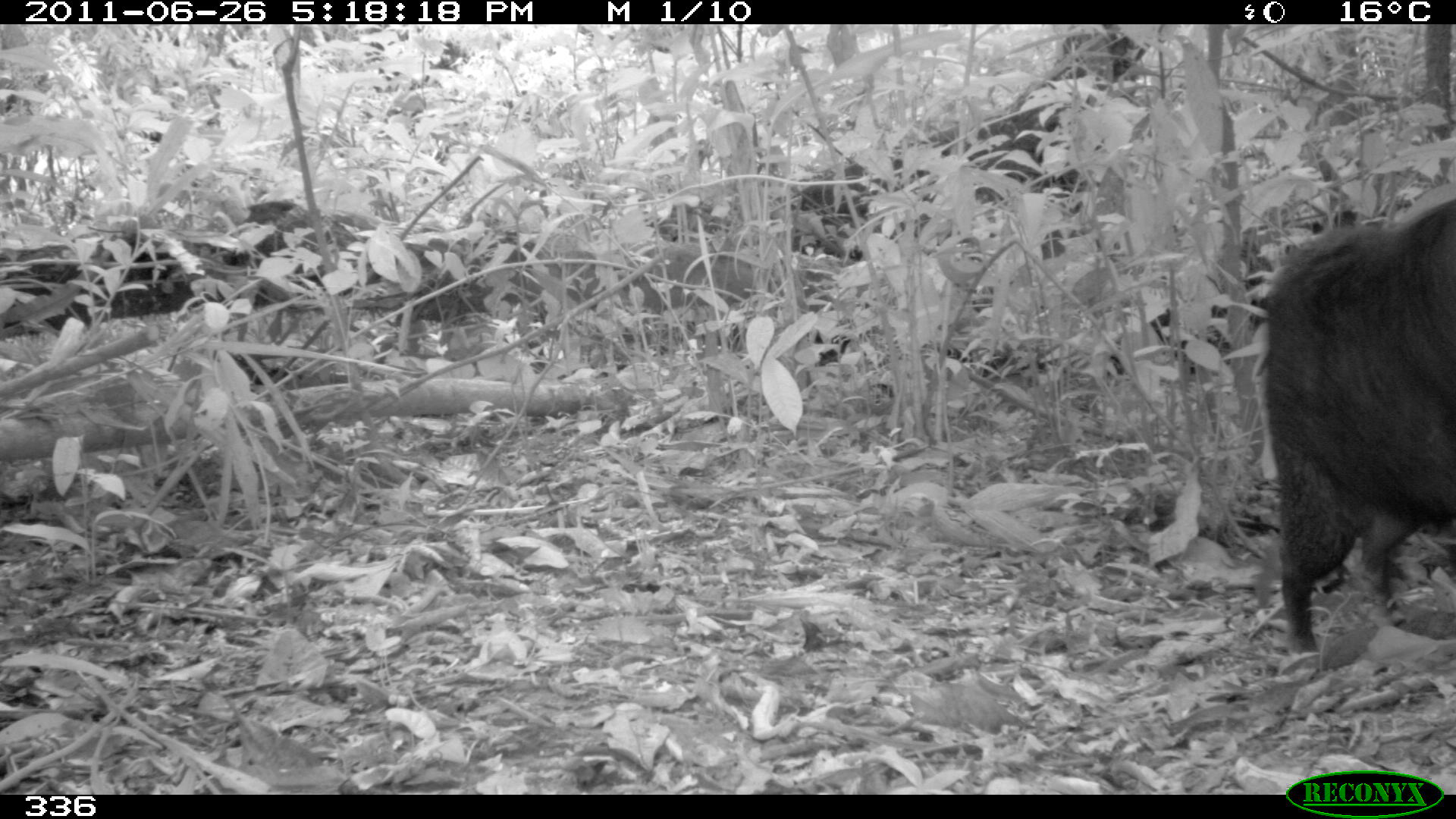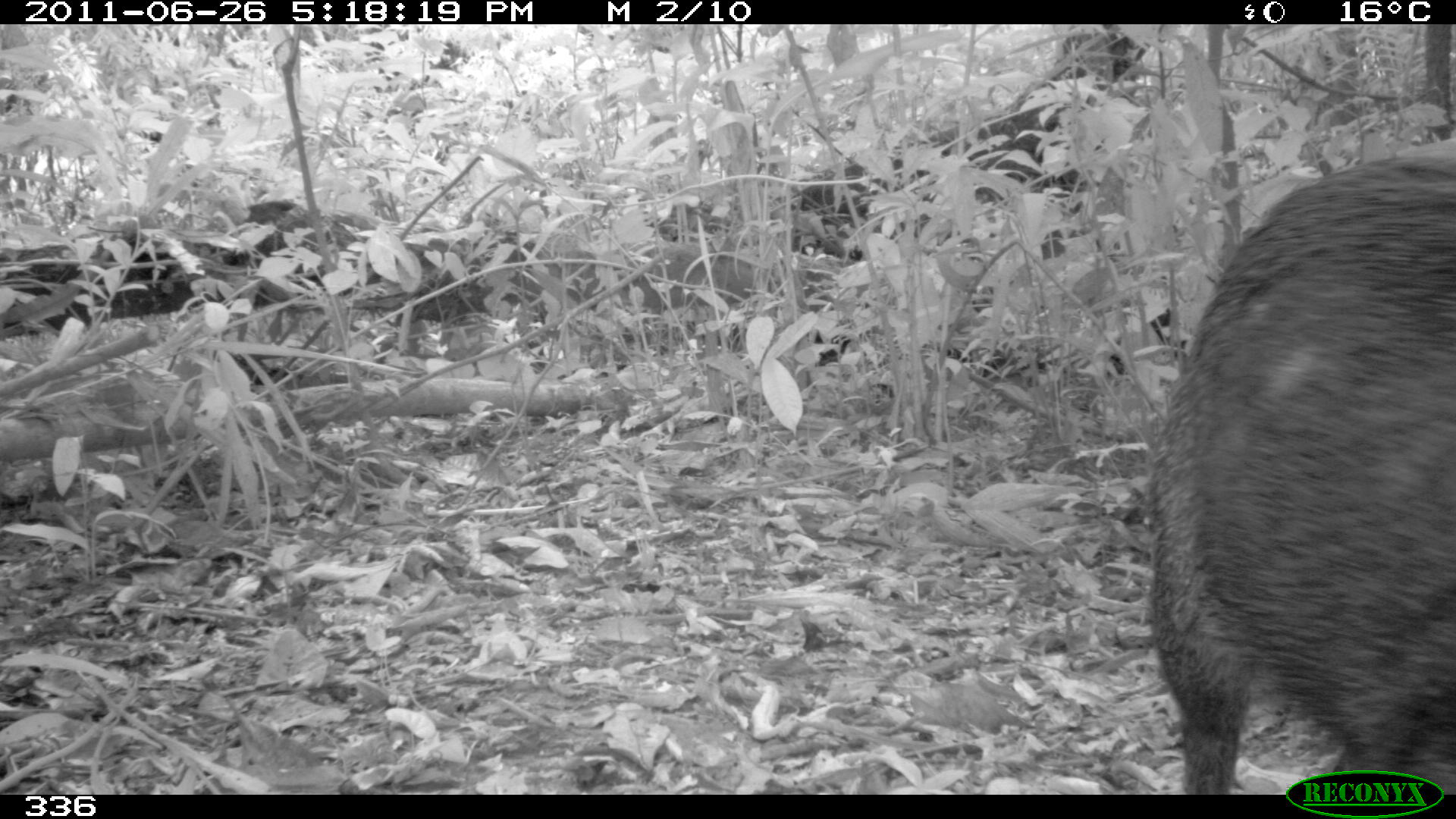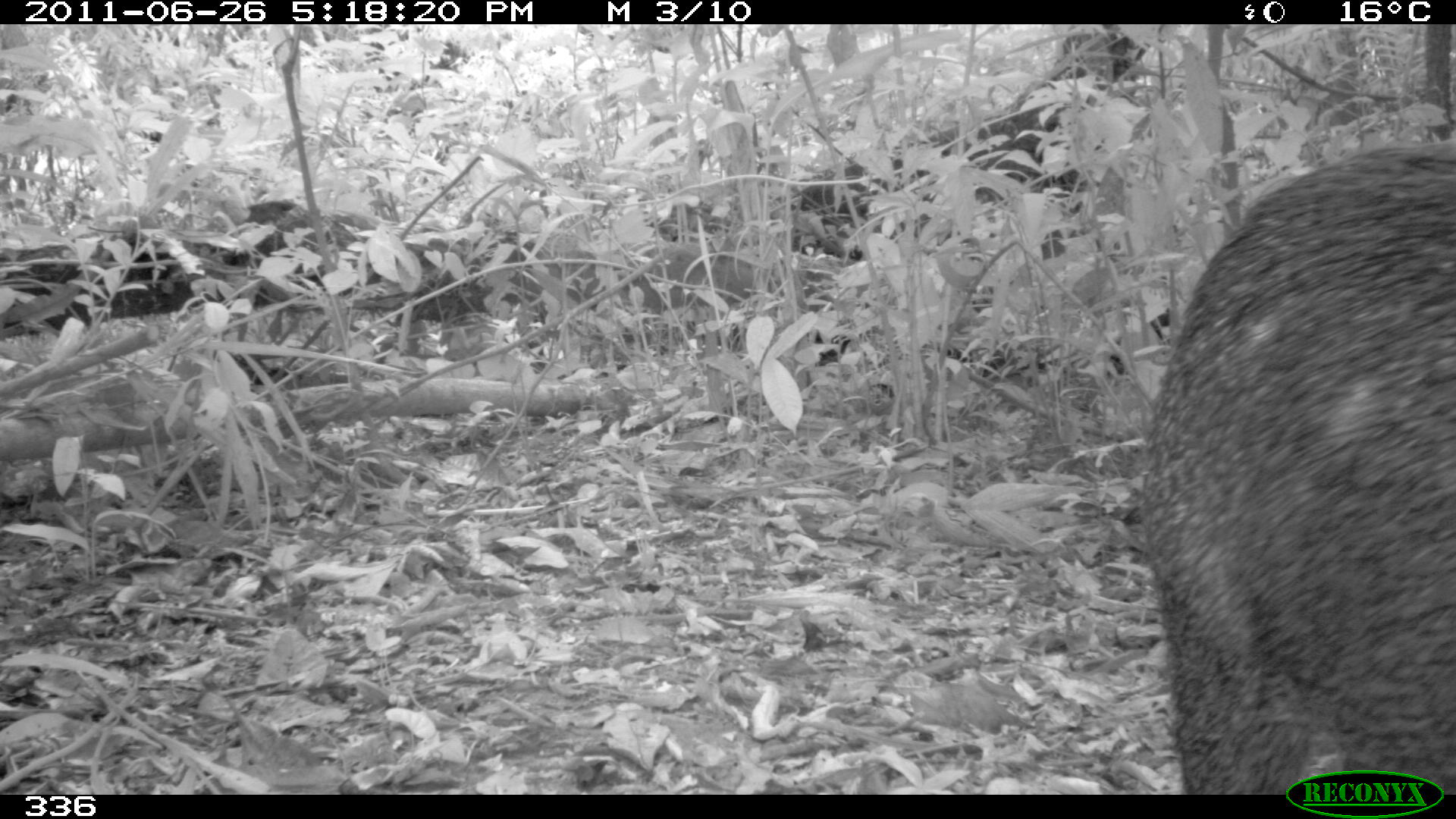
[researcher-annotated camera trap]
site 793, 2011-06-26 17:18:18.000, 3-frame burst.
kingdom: Animalia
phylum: Chordata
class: Mammalia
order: Artiodactyla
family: Tayassuidae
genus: Tayassu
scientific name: Tayassu pecari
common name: white-lipped peccary